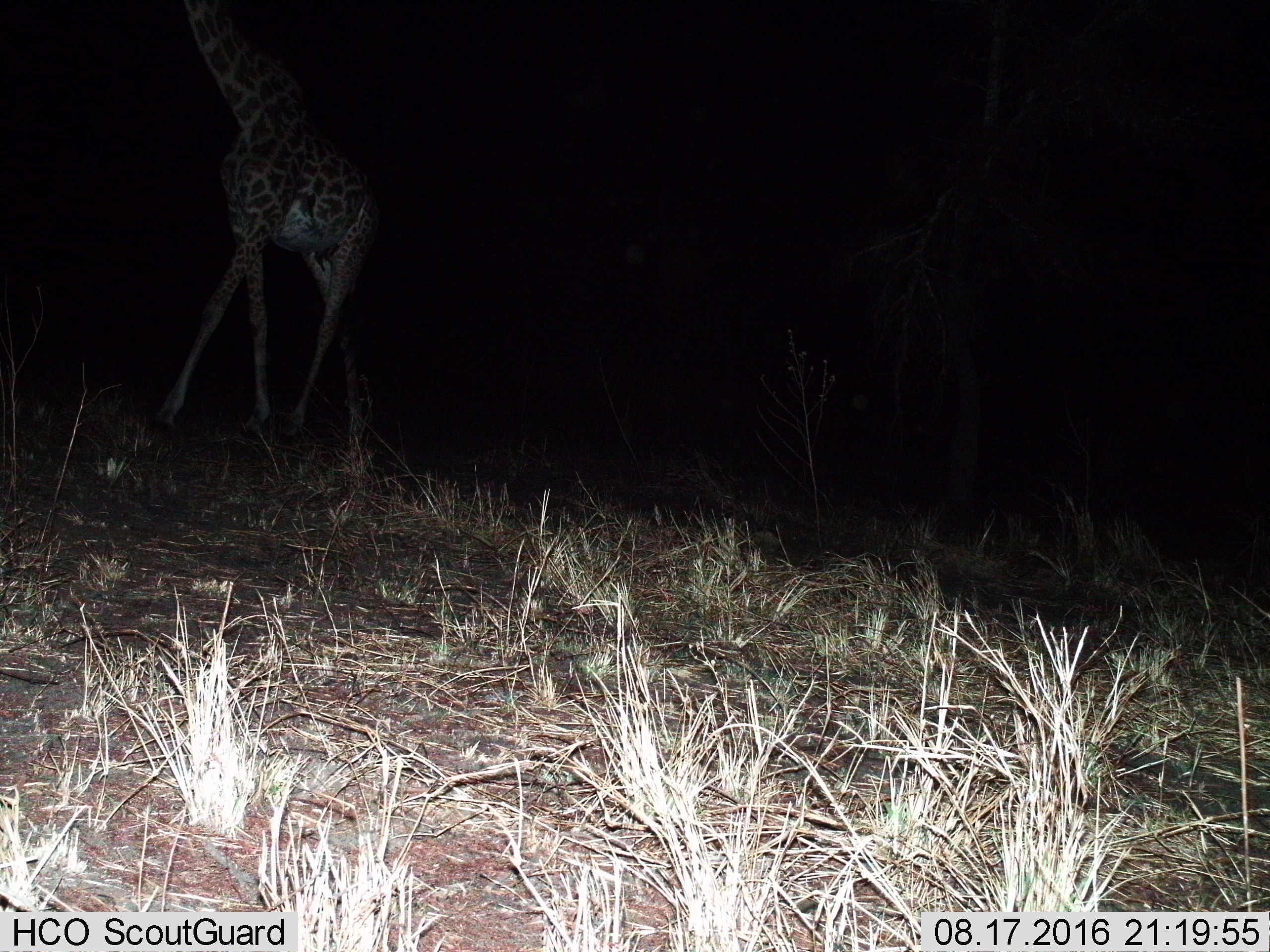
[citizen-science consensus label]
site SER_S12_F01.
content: unidentified animal